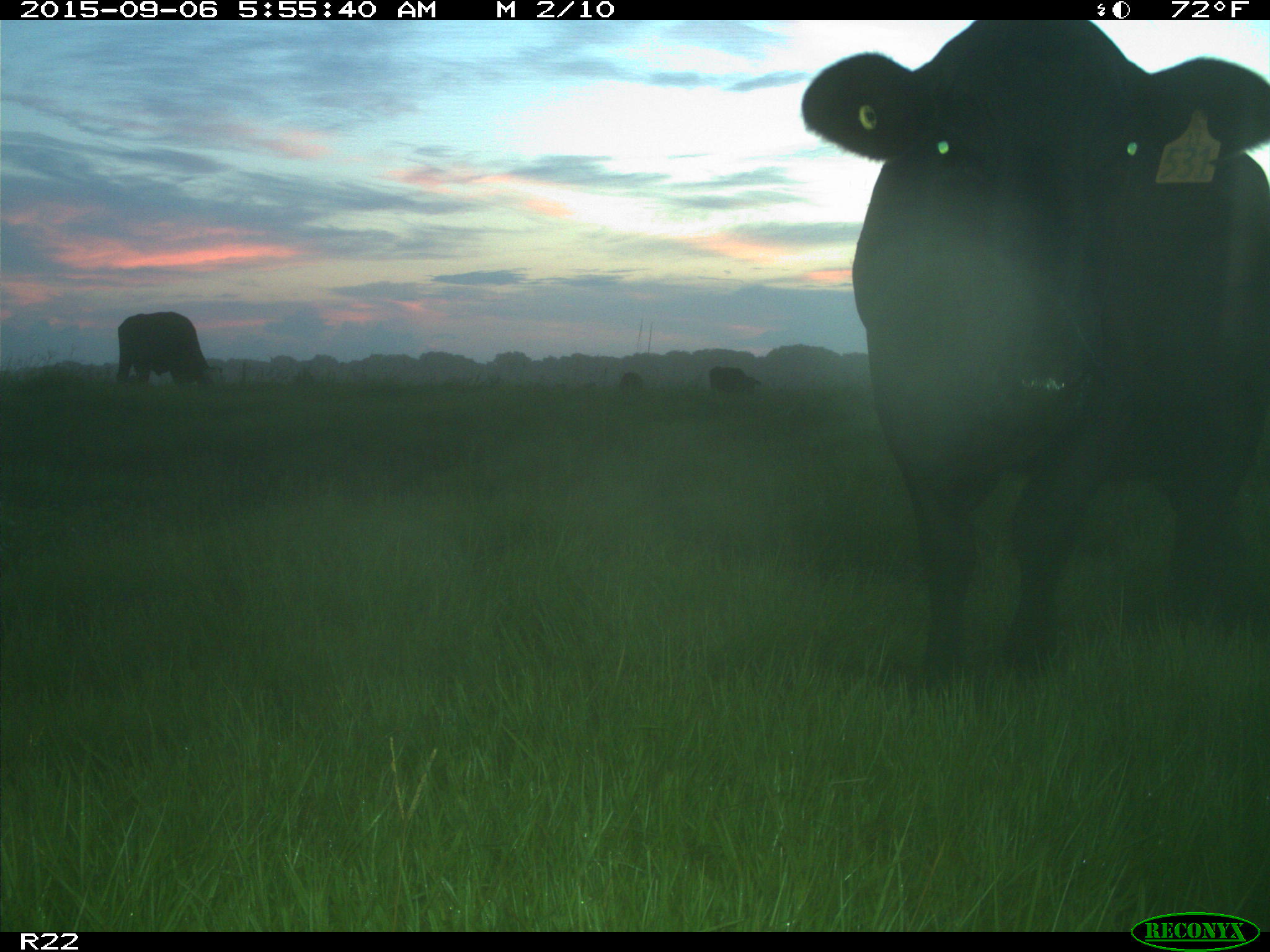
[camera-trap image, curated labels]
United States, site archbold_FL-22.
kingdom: Animalia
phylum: Chordata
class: Mammalia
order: Artiodactyla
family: Bovidae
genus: Bos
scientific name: Bos taurus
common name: domestic cow